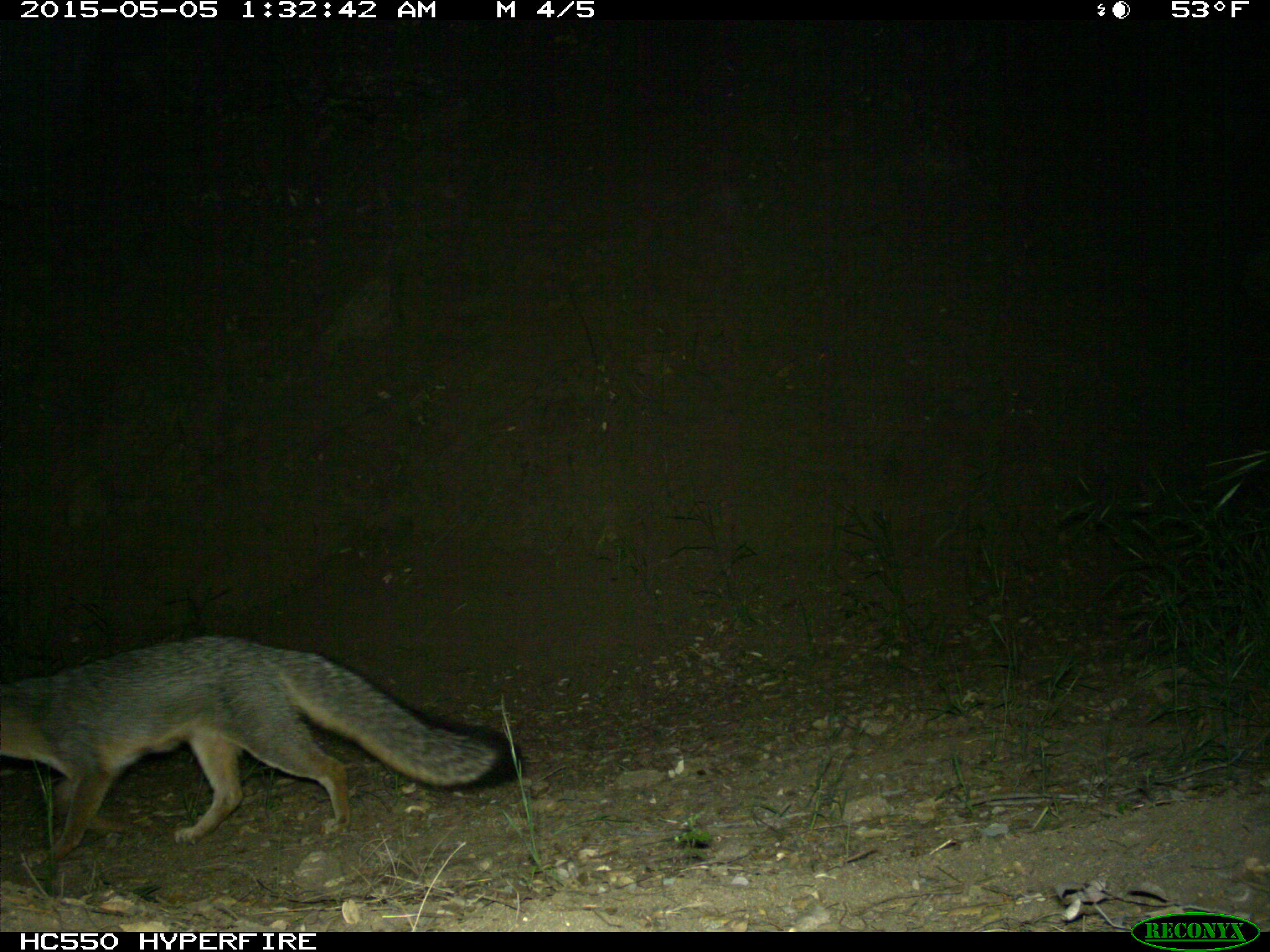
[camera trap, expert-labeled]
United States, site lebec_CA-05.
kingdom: Animalia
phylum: Chordata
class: Mammalia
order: Carnivora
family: Canidae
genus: Urocyon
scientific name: Urocyon cinereoargenteus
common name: gray fox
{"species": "Urocyon cinereoargenteus (gray fox)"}